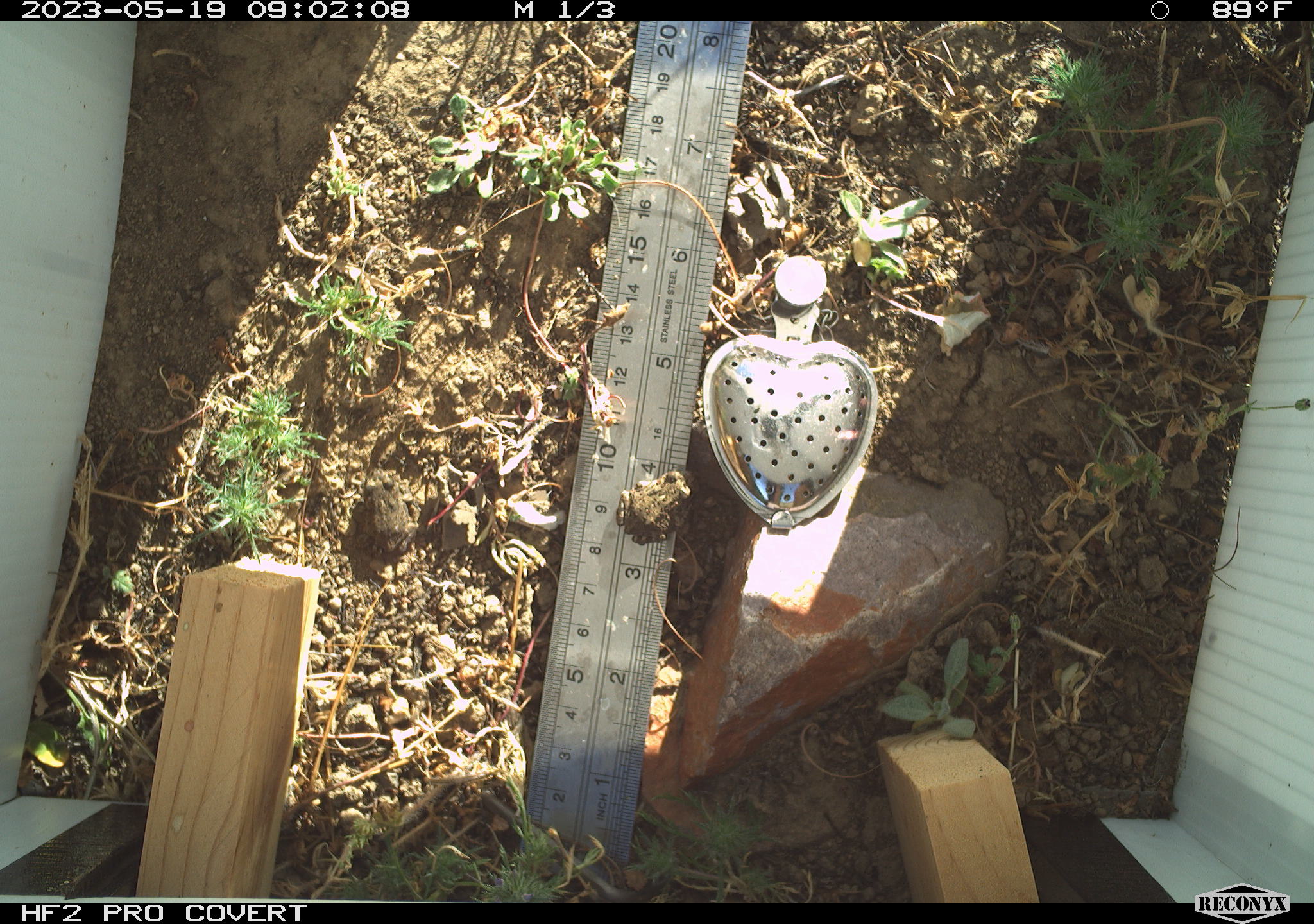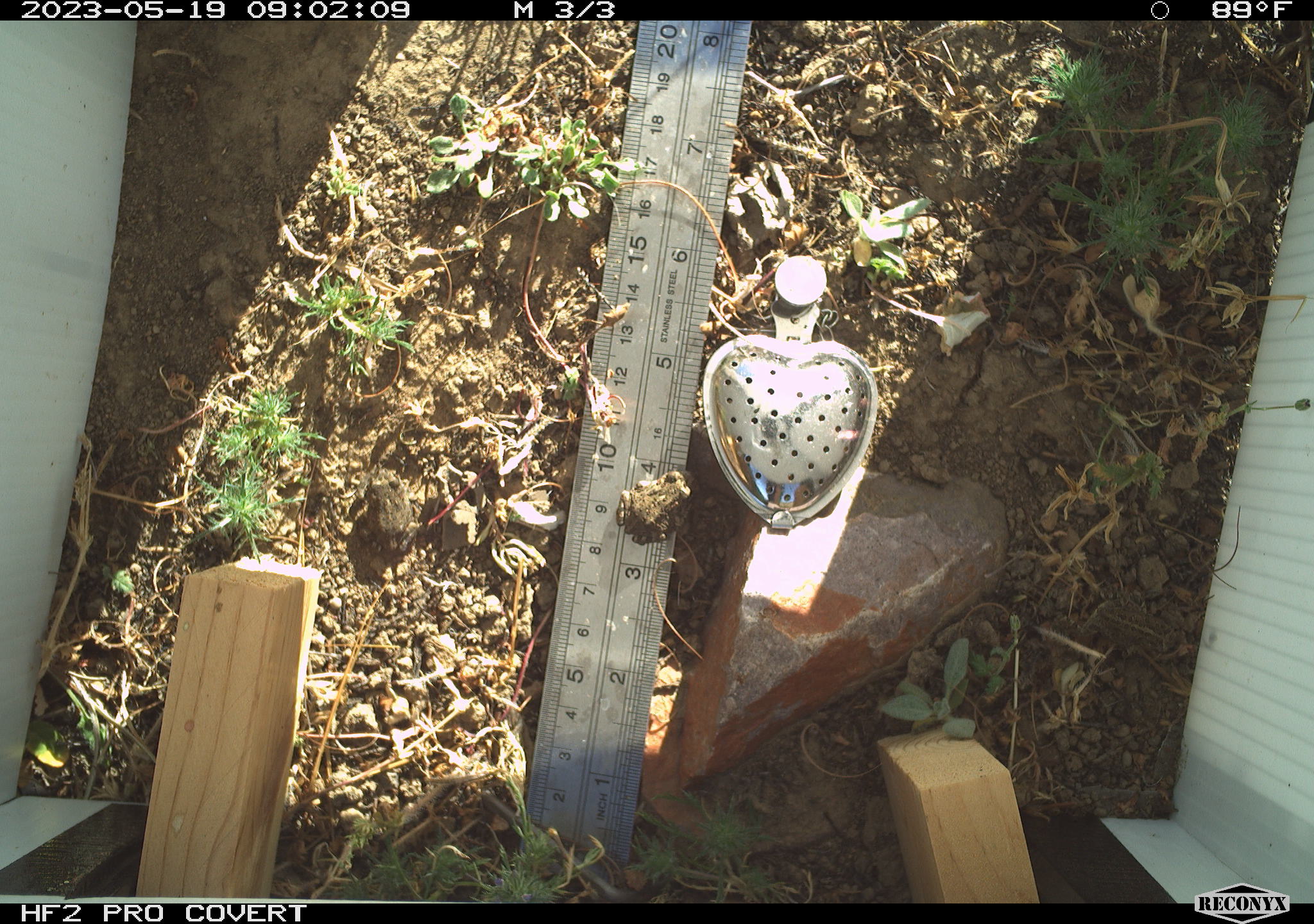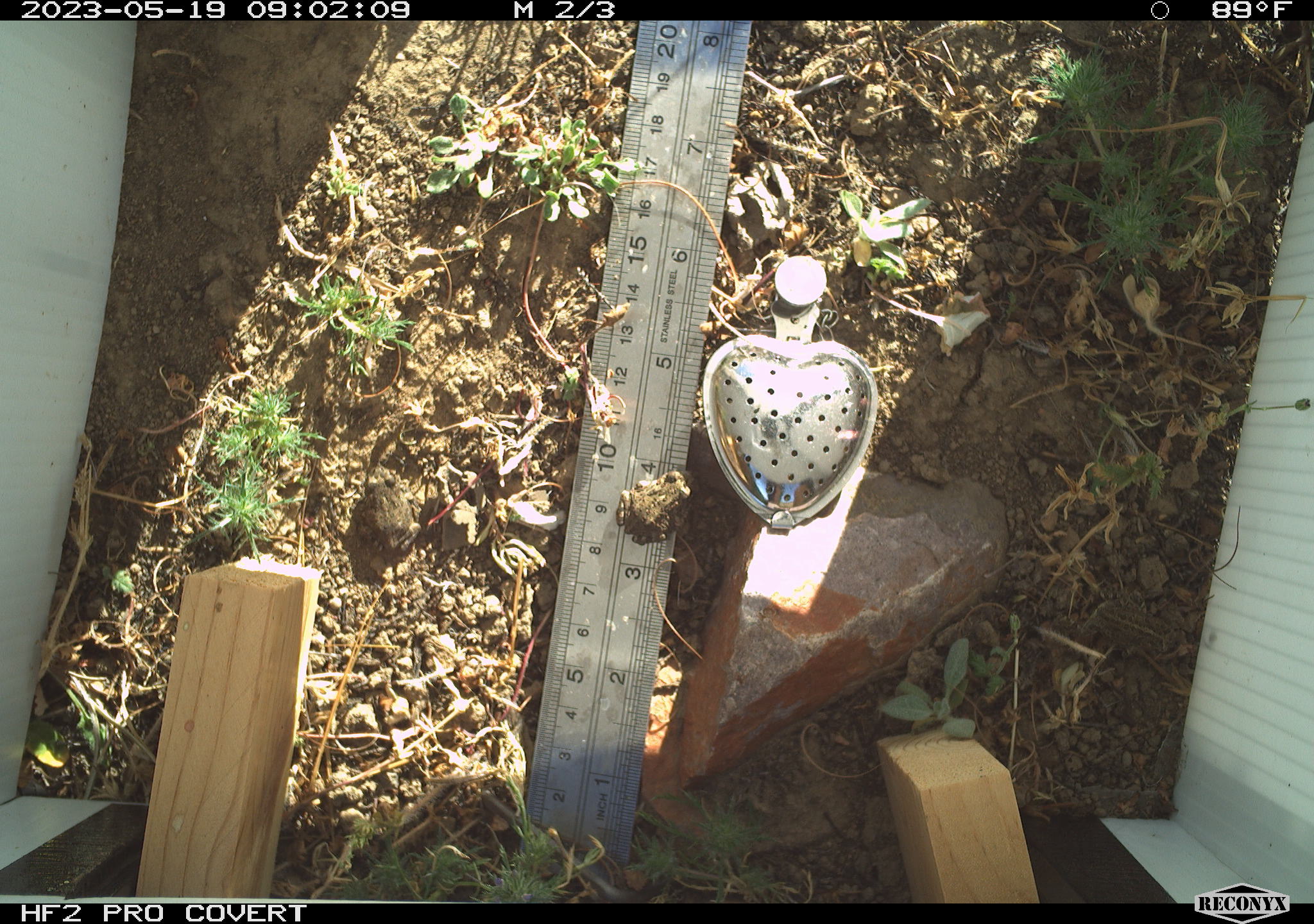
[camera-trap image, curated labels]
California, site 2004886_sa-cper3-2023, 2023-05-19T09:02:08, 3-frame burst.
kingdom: Animalia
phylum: Chordata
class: Amphibia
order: Anura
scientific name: Anura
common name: frogs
Frogs (Anura).